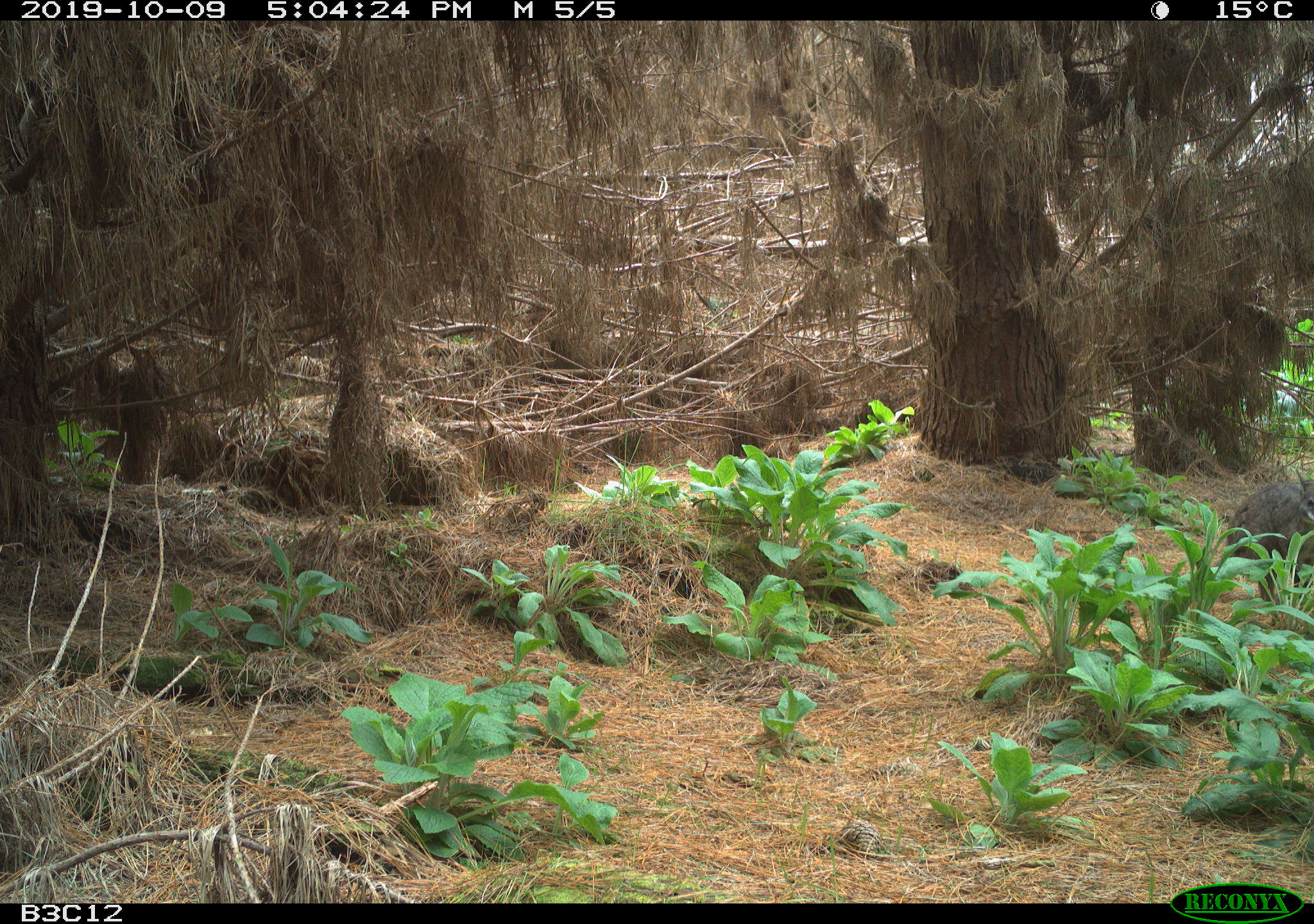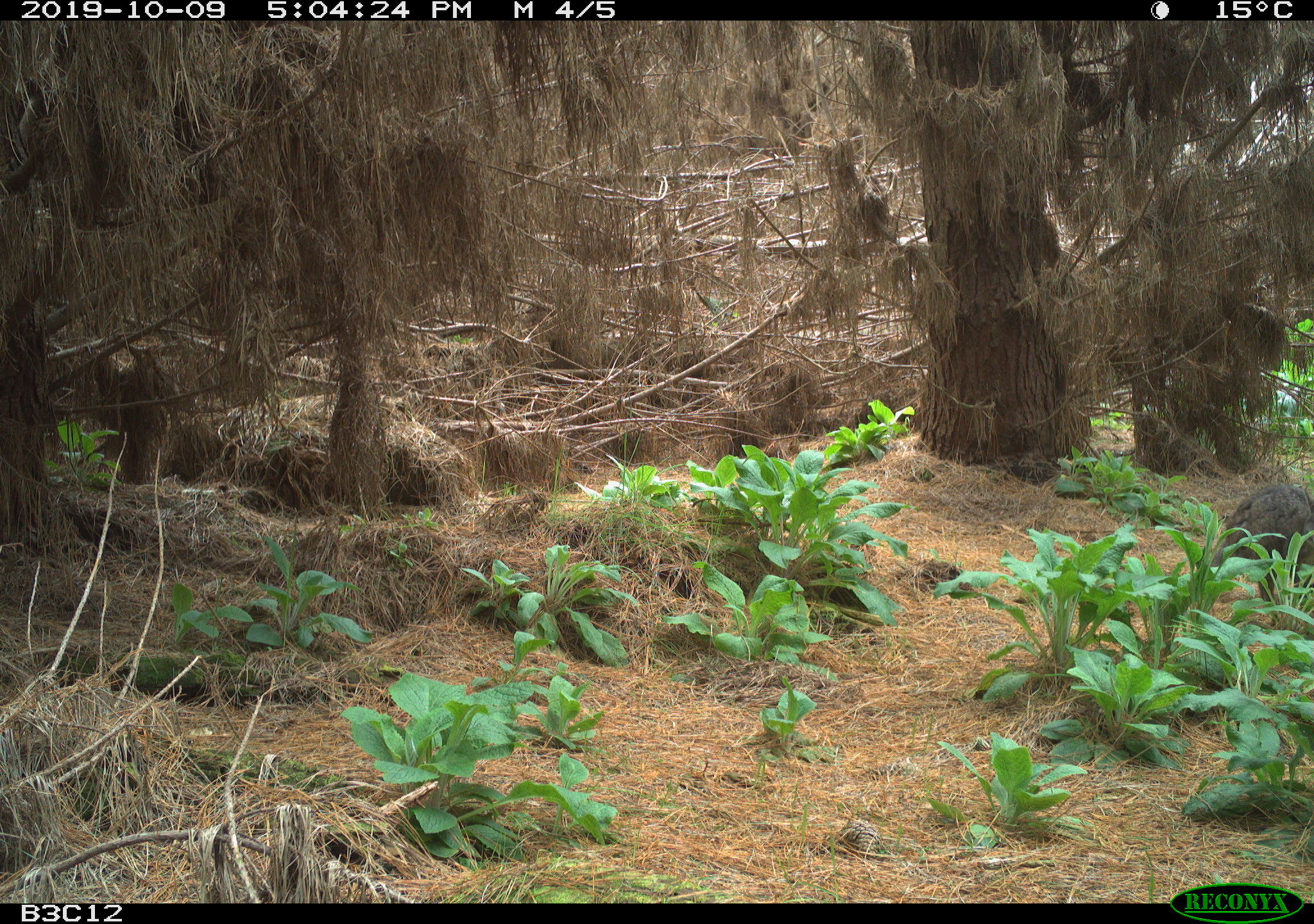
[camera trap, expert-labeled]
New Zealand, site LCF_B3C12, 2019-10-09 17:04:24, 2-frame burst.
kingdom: Animalia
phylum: Chordata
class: Mammalia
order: Diprotodontia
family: Macropodidae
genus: Notamacropus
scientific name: Notamacropus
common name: wallaby